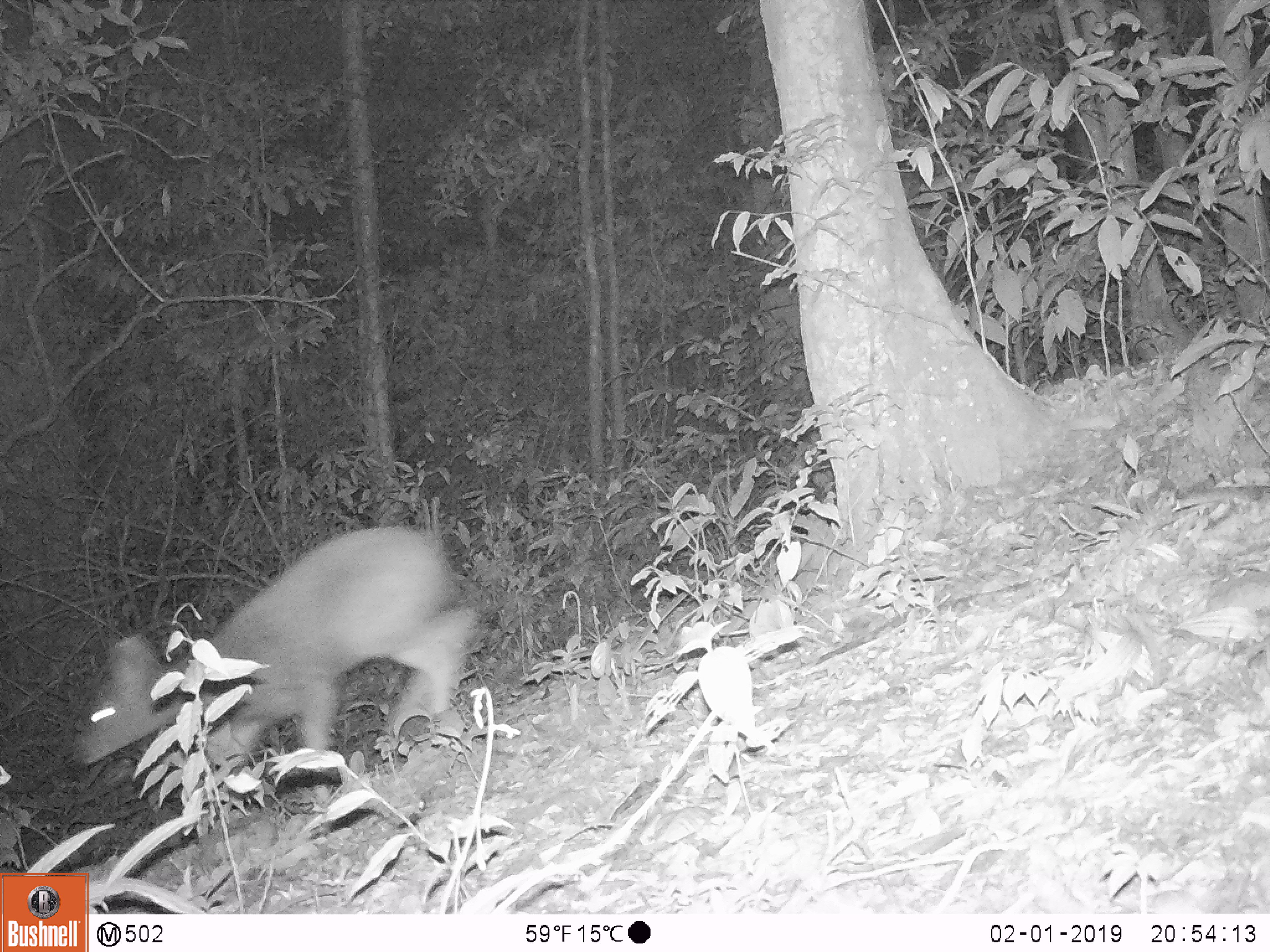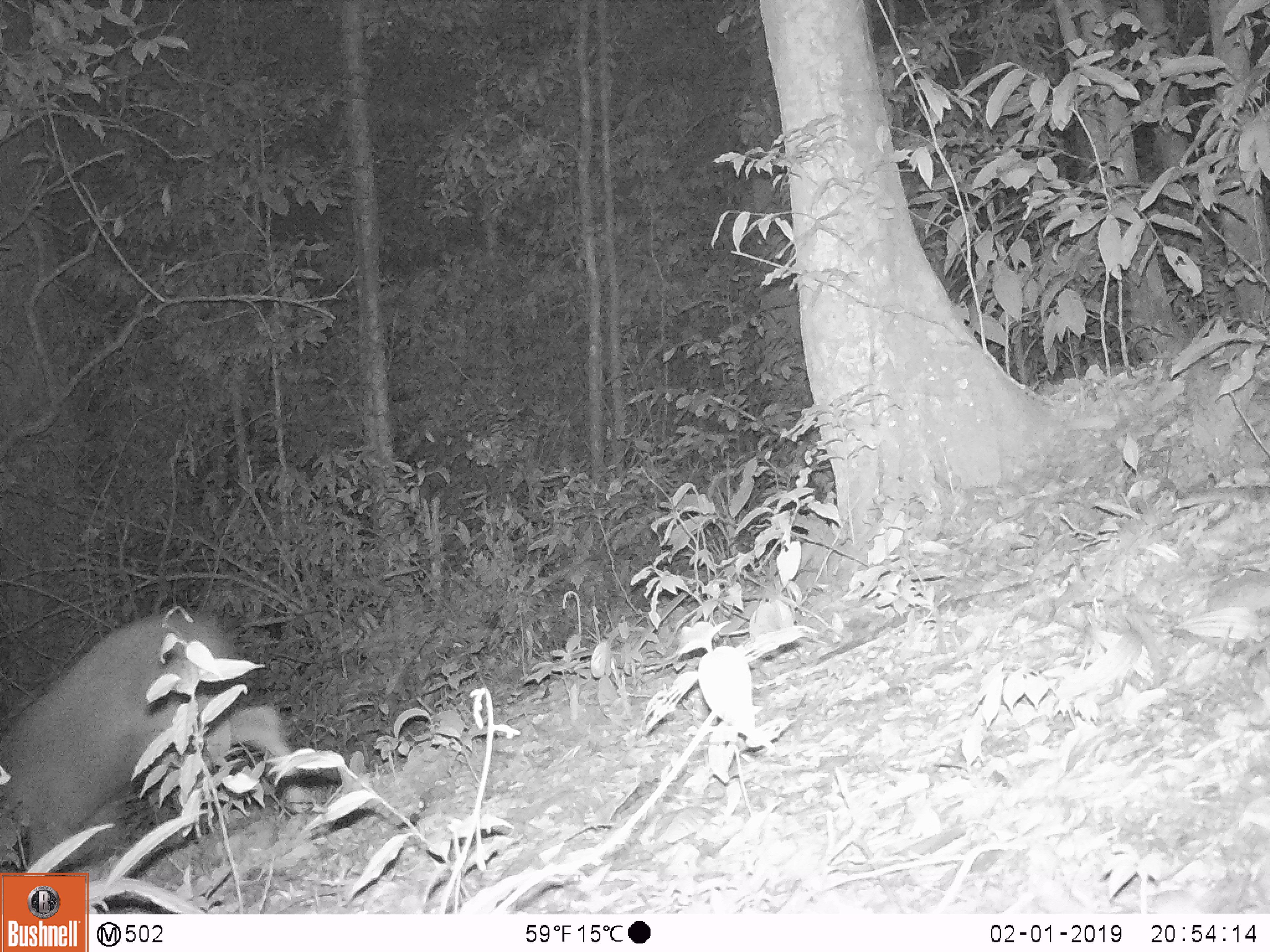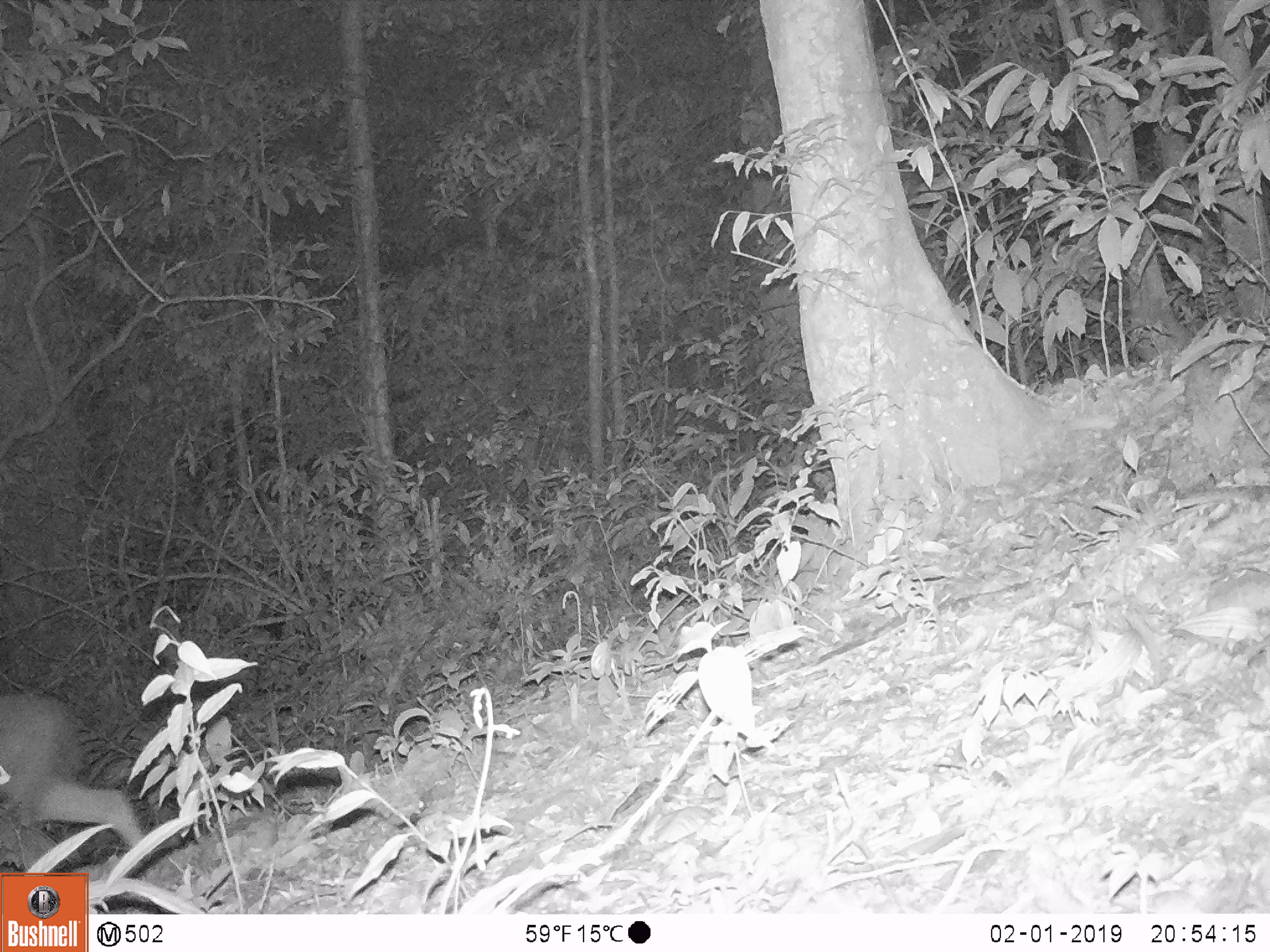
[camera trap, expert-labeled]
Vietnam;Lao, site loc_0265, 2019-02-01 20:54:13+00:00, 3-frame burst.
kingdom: Animalia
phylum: Chordata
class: Mammalia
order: Artiodactyla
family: Cervidae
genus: Rusa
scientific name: Rusa unicolor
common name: sambar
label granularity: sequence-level